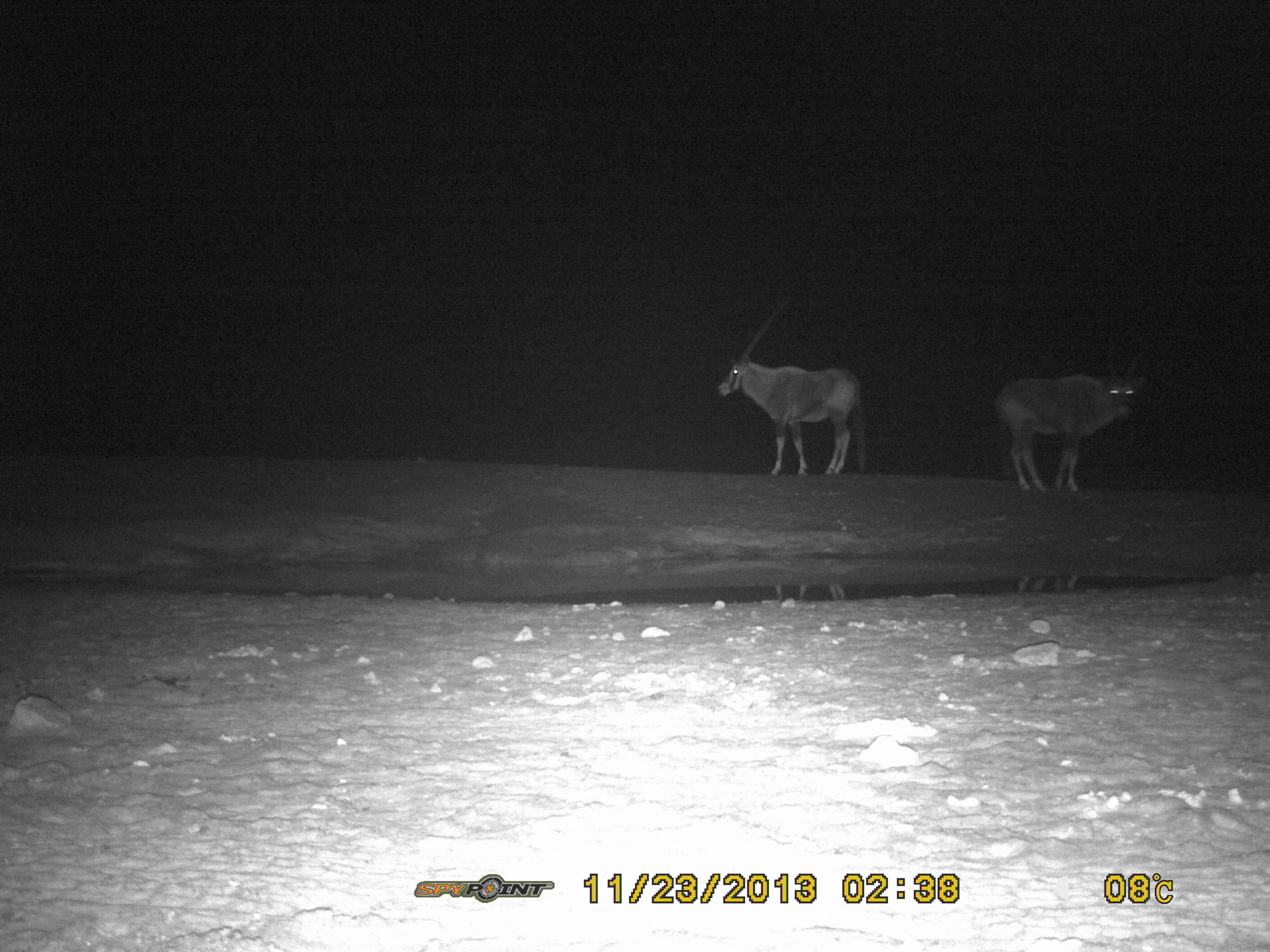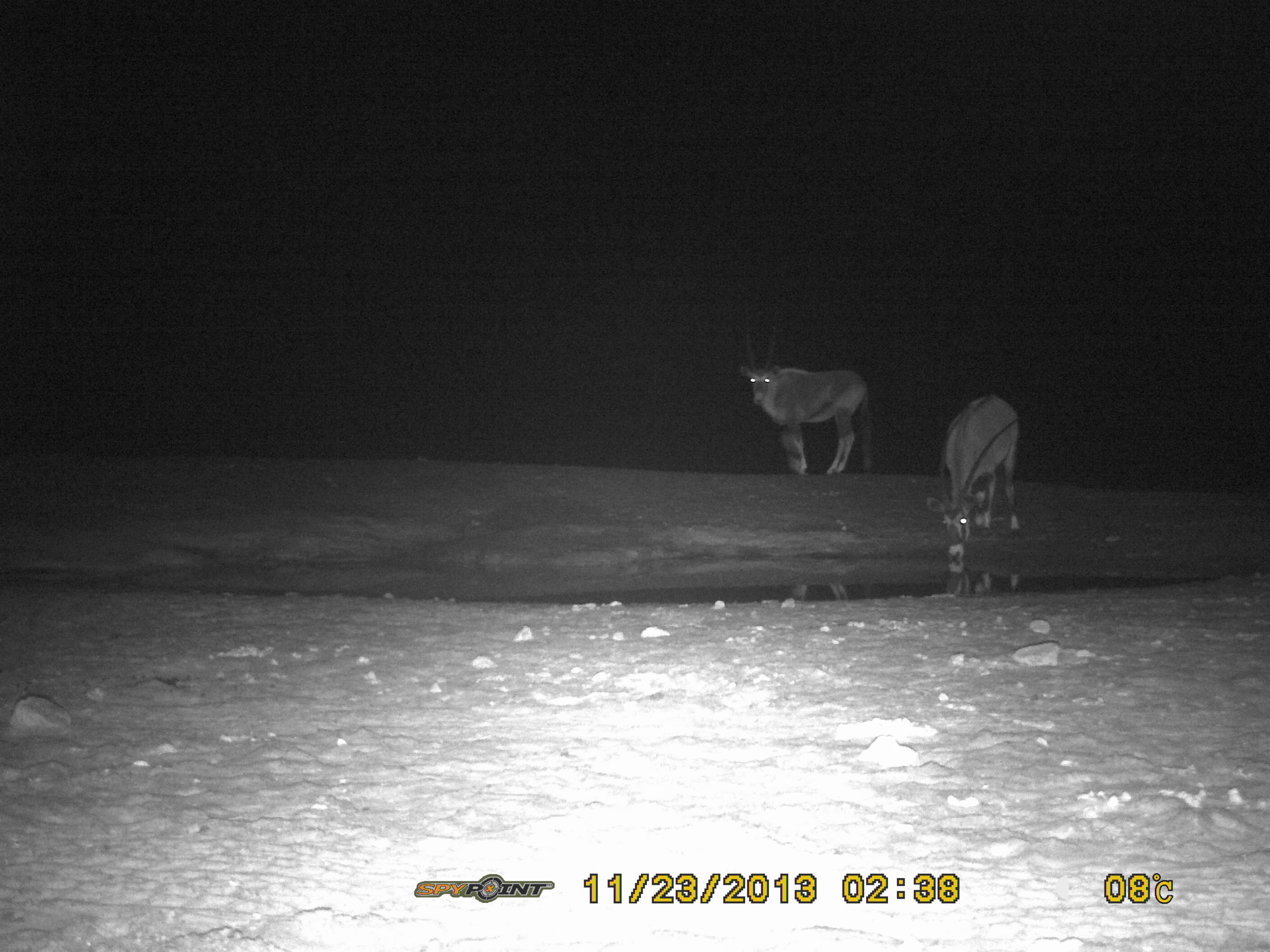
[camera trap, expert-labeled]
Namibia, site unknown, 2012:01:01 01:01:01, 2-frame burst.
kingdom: Animalia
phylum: Chordata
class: Mammalia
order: Artiodactyla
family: Bovidae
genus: Oryx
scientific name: Oryx gazella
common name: gemsbok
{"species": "Oryx gazella (gemsbok)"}